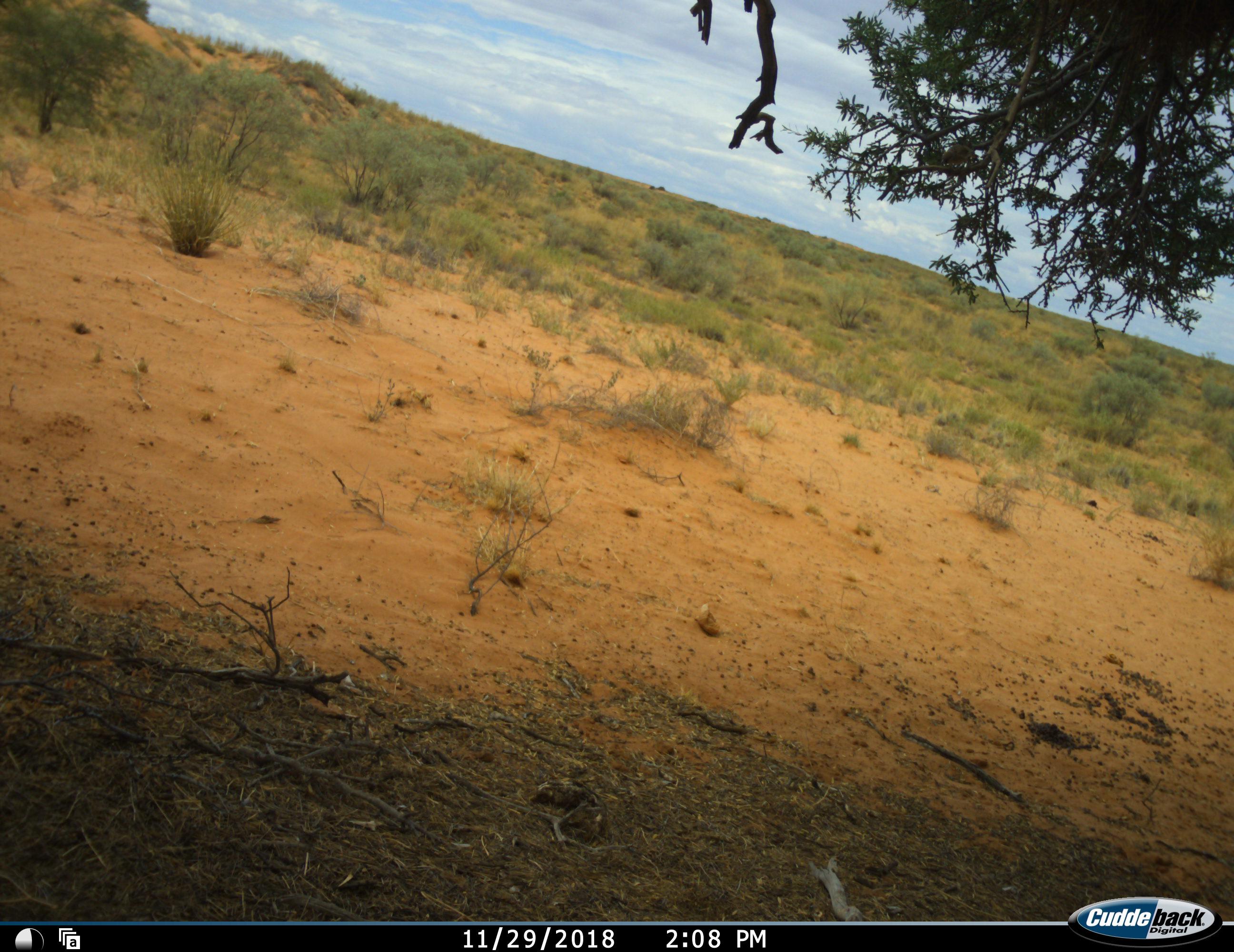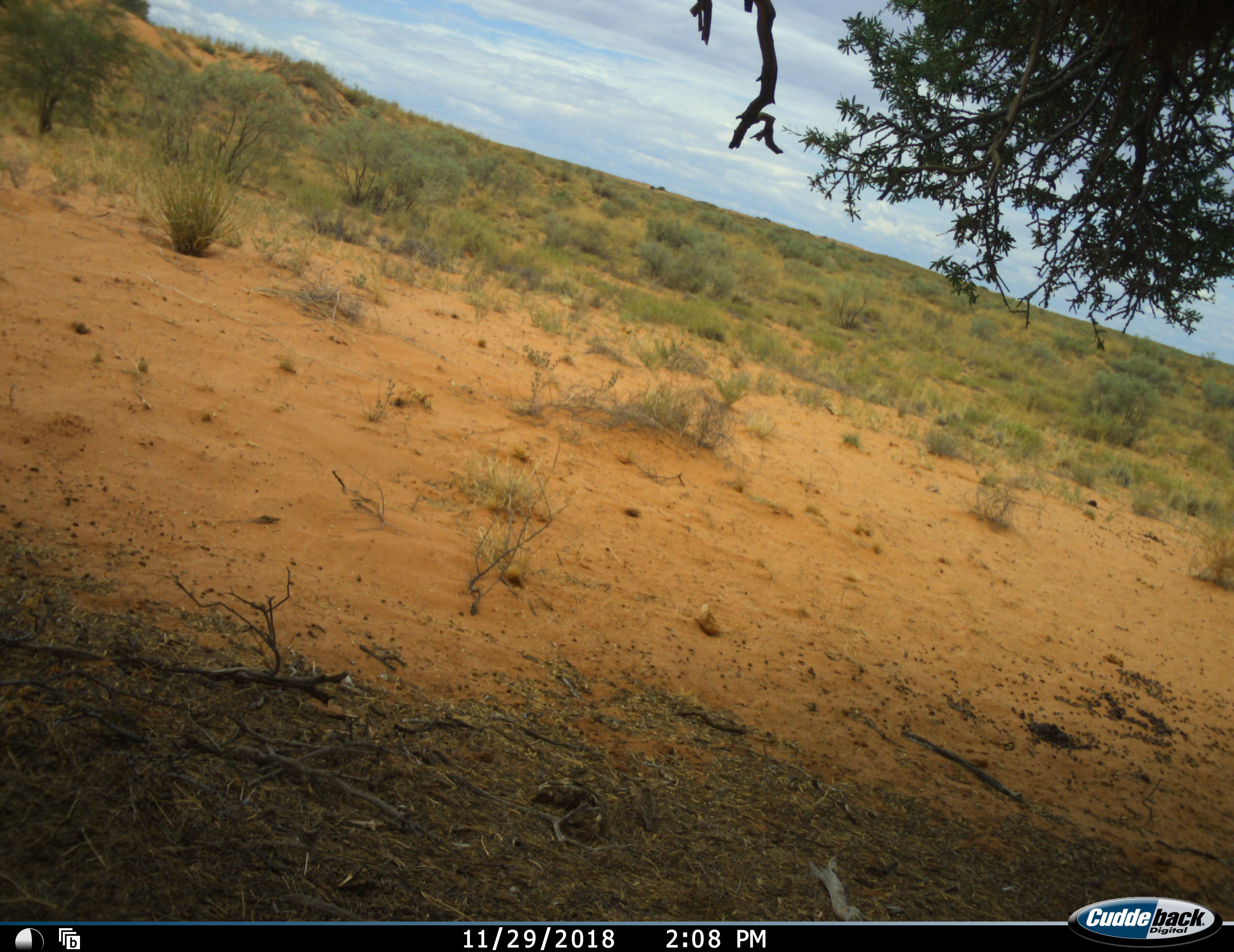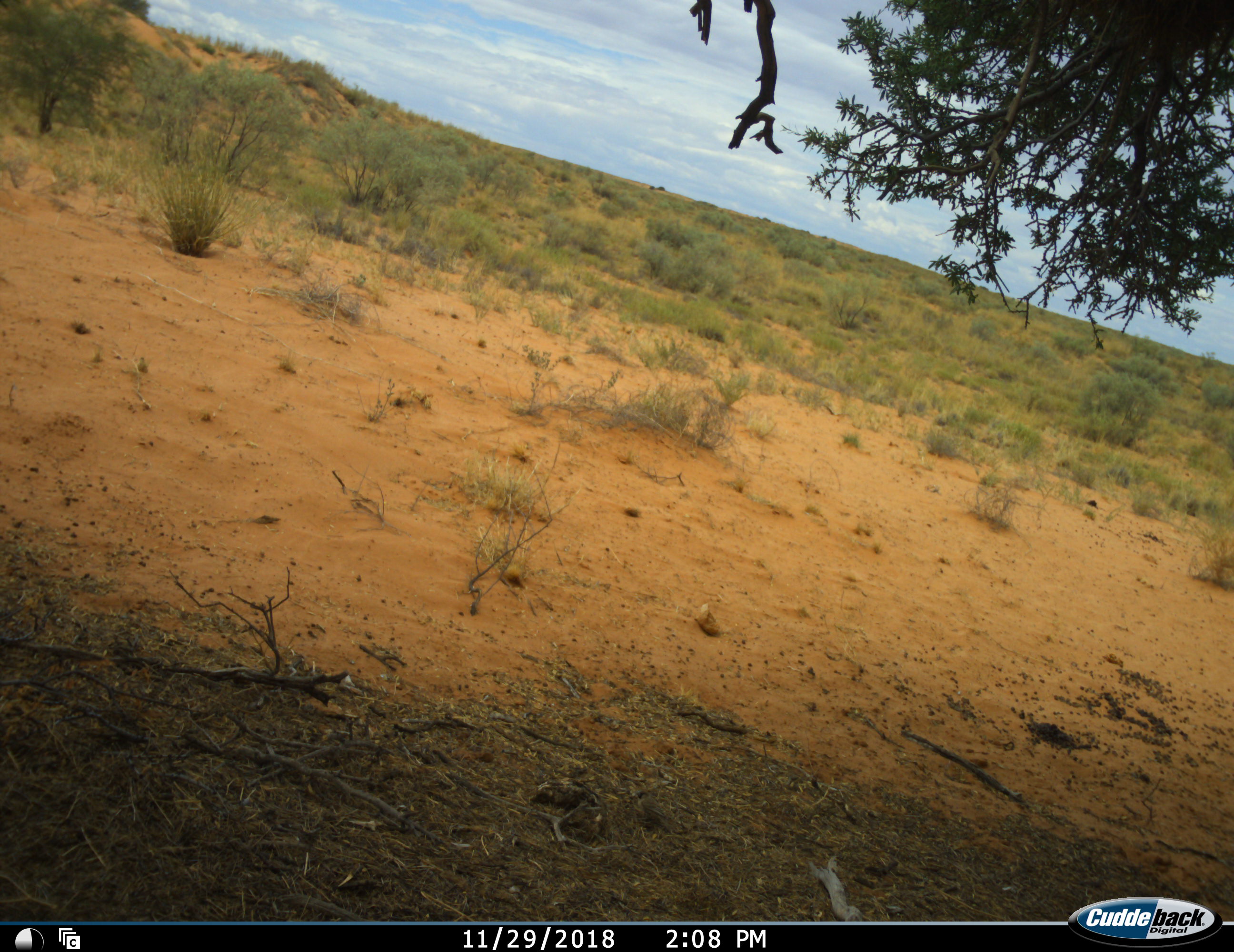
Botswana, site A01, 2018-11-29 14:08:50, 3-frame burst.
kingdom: Animalia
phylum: Chordata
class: Aves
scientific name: Aves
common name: bird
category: birdother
Birdother (bird) (Aves), count 1. Behavior (volunteer vote fractions): standing 10%, resting 10%, moving 90%, interacting 10%. Young present (vote fraction): 0%. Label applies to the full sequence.